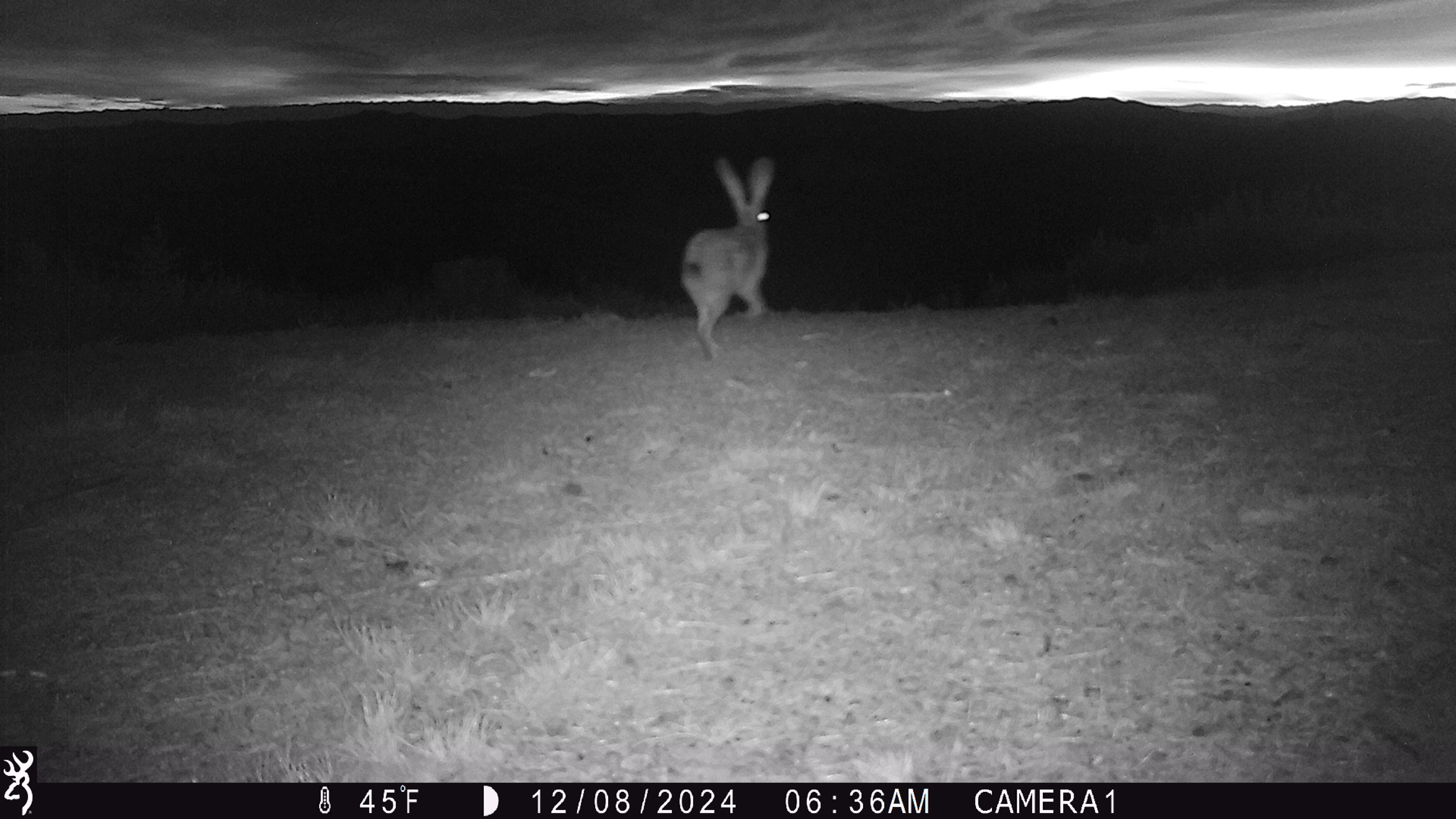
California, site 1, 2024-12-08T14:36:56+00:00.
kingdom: Animalia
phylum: Chordata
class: Mammalia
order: Lagomorpha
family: Leporidae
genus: Lepus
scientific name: Lepus californicus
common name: black-tailed jackrabbit